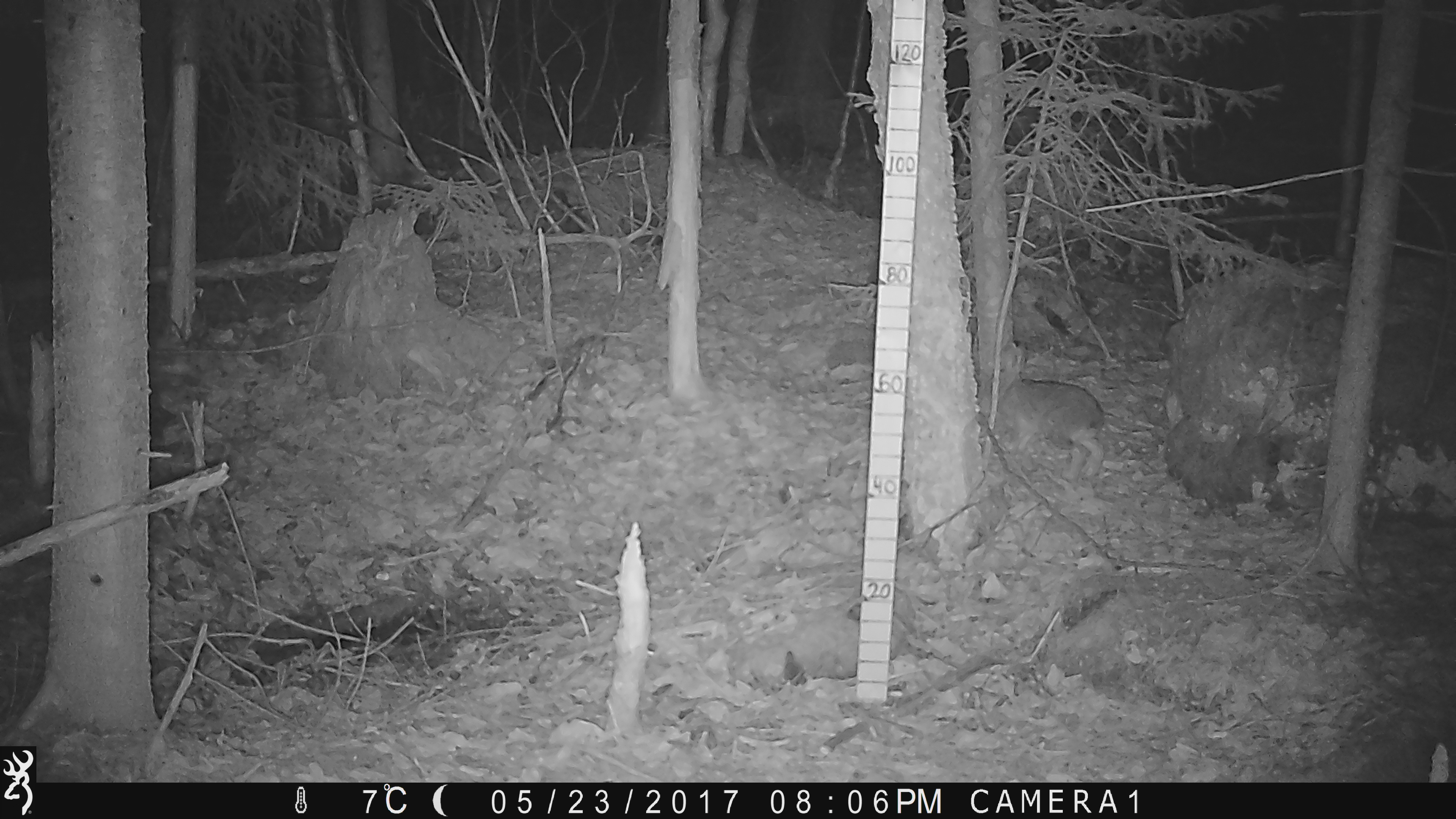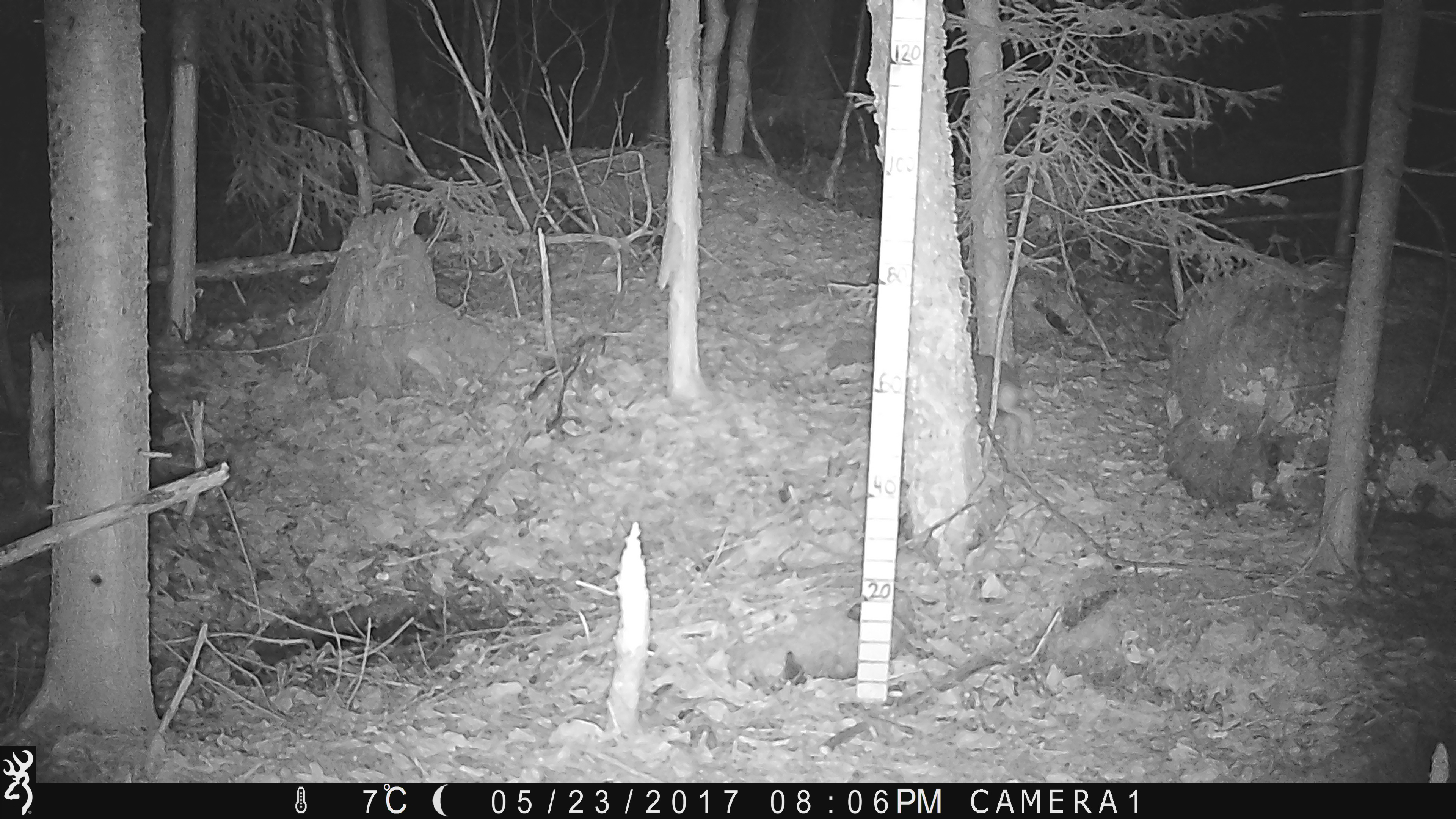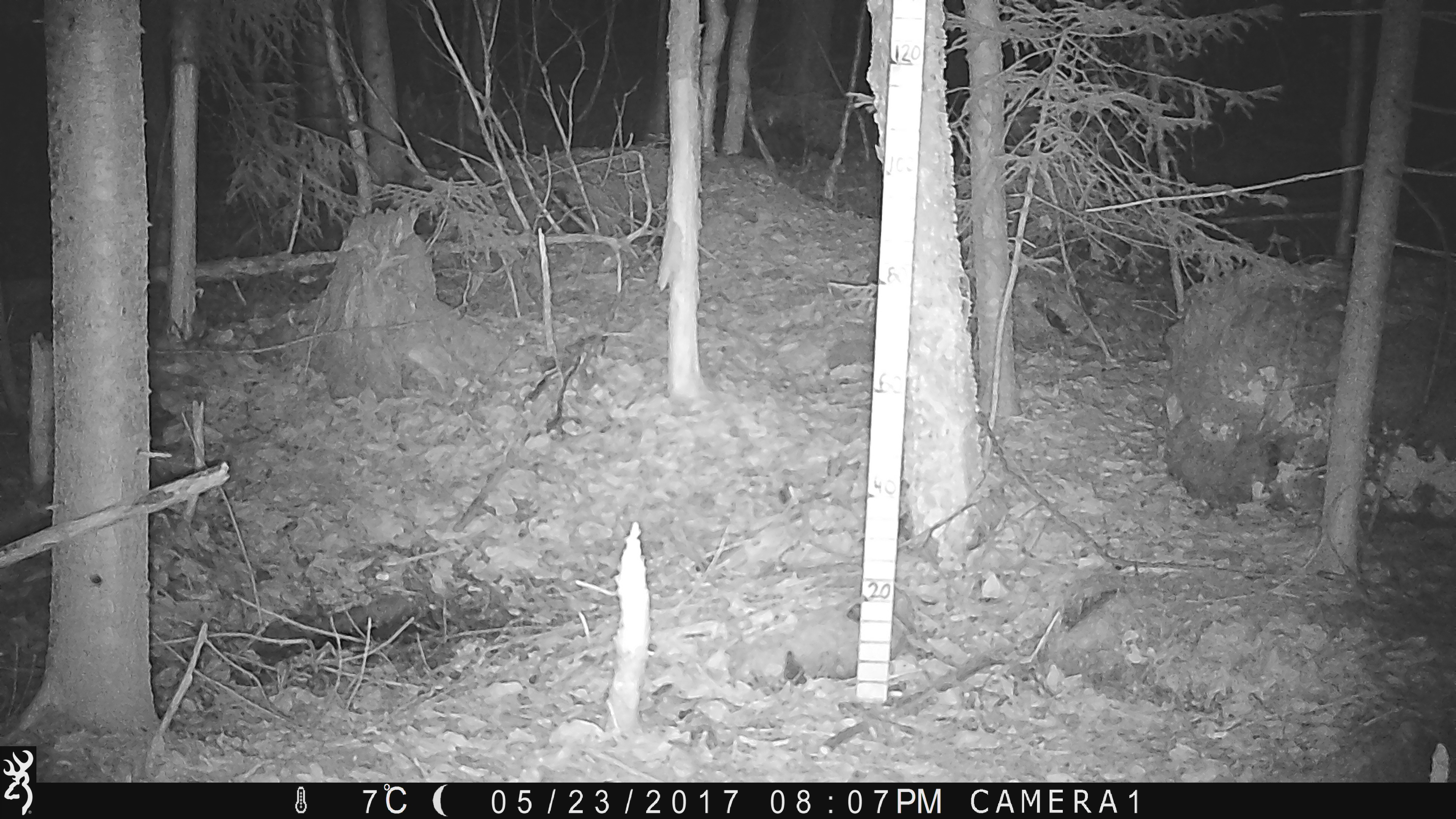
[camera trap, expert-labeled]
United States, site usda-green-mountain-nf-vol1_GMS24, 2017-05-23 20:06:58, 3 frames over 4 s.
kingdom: Animalia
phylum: Chordata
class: Mammalia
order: Lagomorpha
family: Leporidae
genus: Lepus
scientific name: Lepus americanus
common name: snowshoe hare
Snowshoe hare (Lepus americanus).